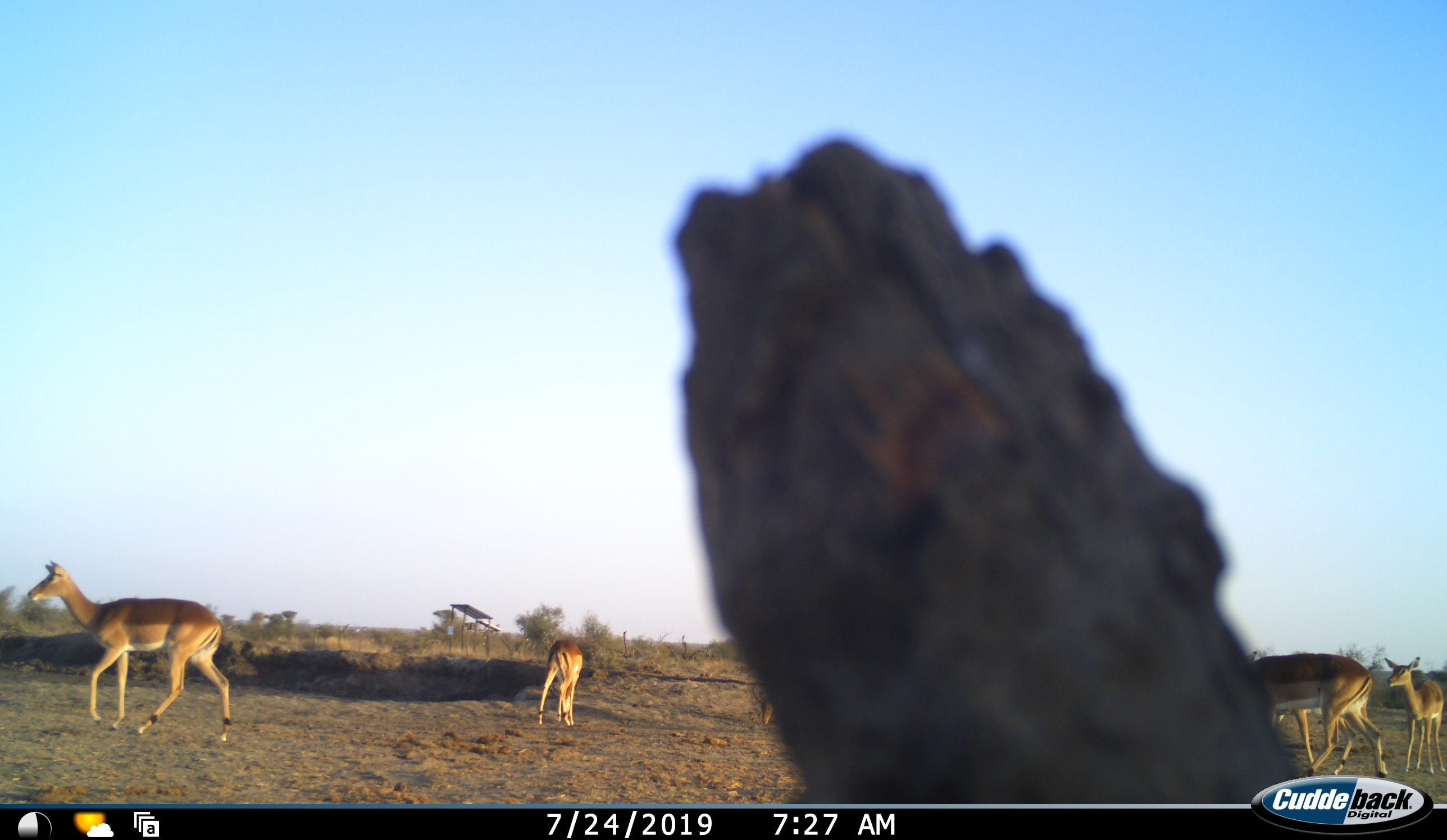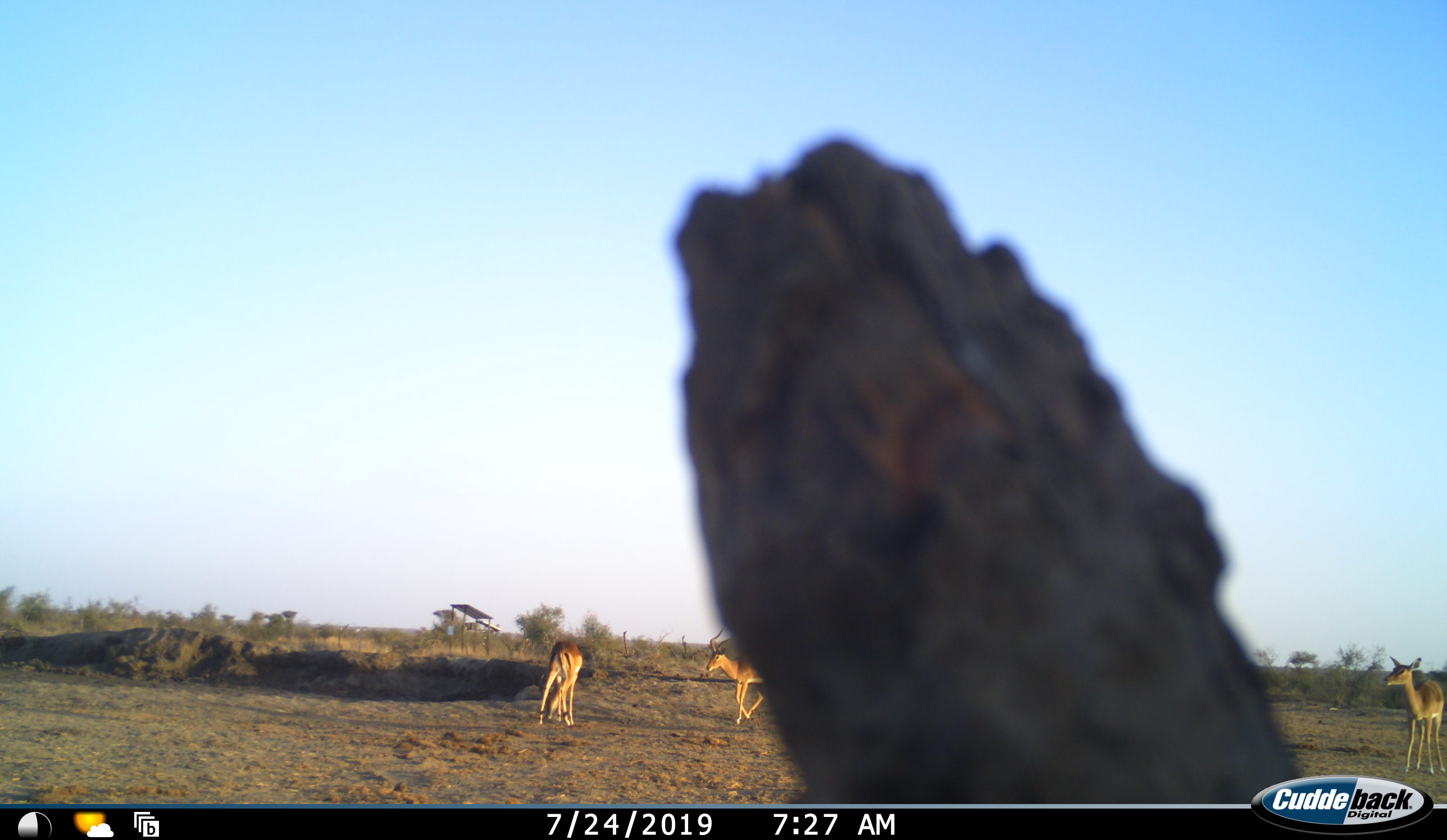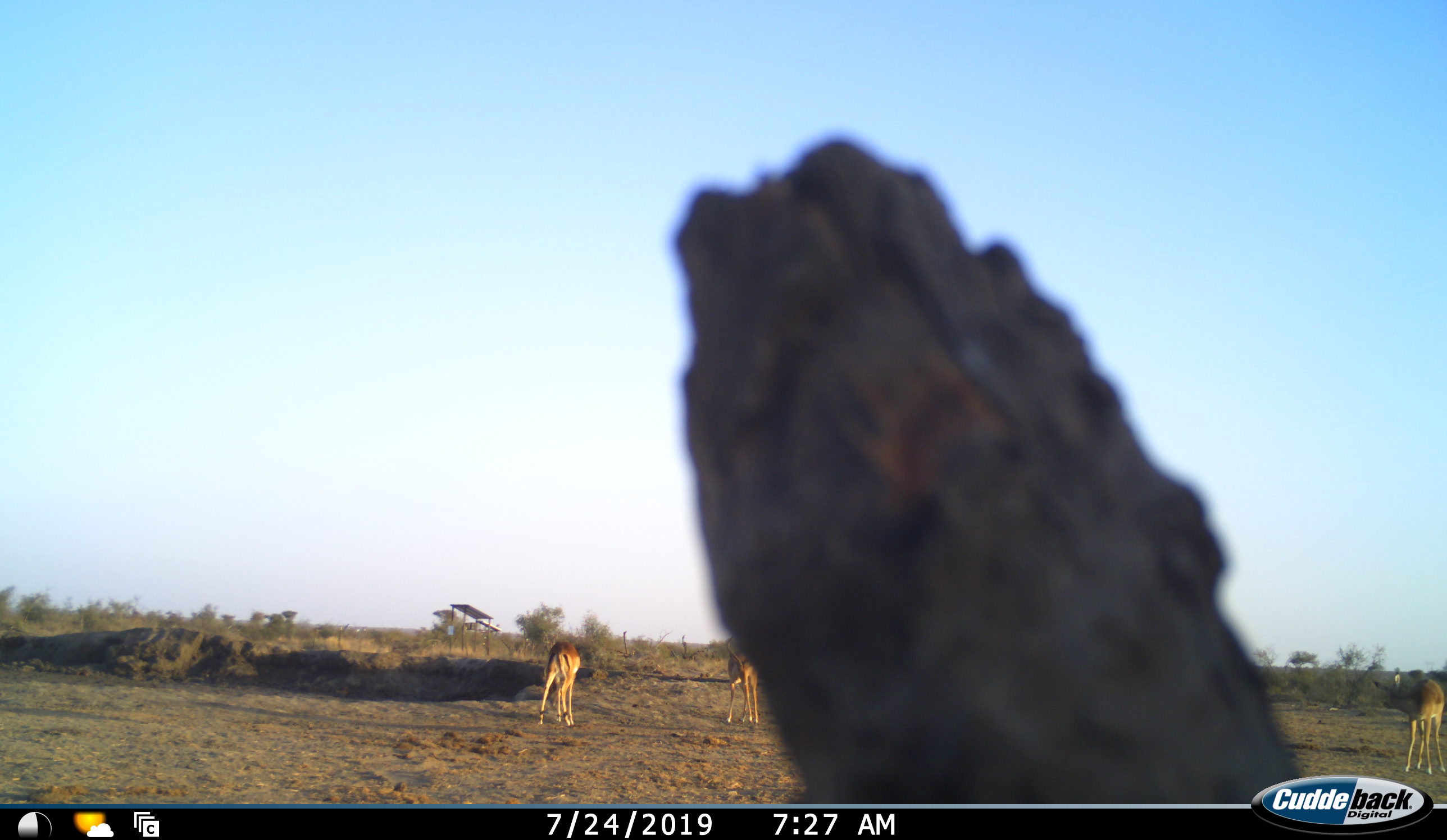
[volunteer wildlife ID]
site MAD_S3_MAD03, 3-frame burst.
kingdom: Animalia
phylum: Chordata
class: Mammalia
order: Artiodactyla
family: Bovidae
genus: Aepyceros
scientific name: Aepyceros melampus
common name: impala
Impala (Aepyceros melampus), count 4. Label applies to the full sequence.